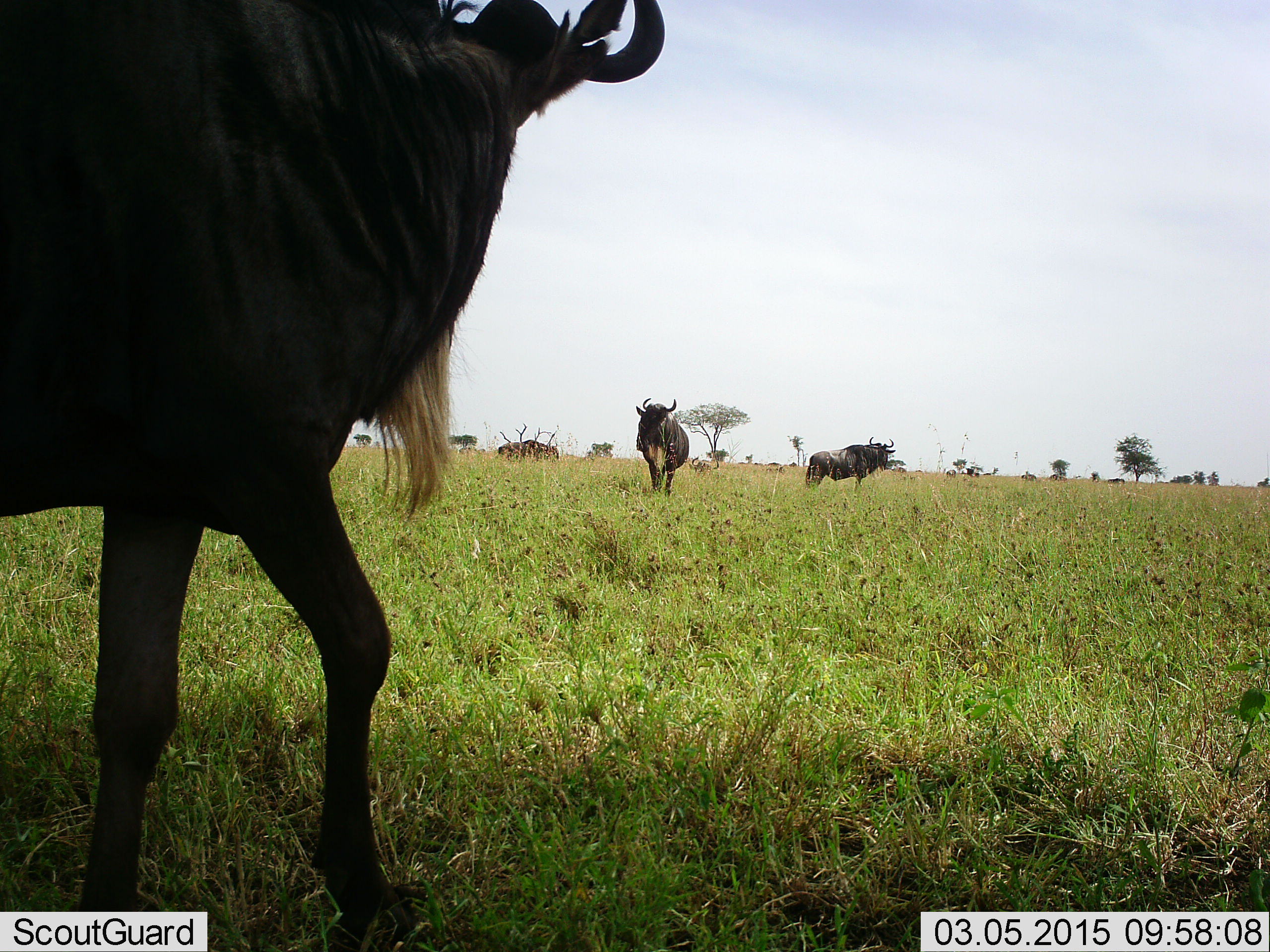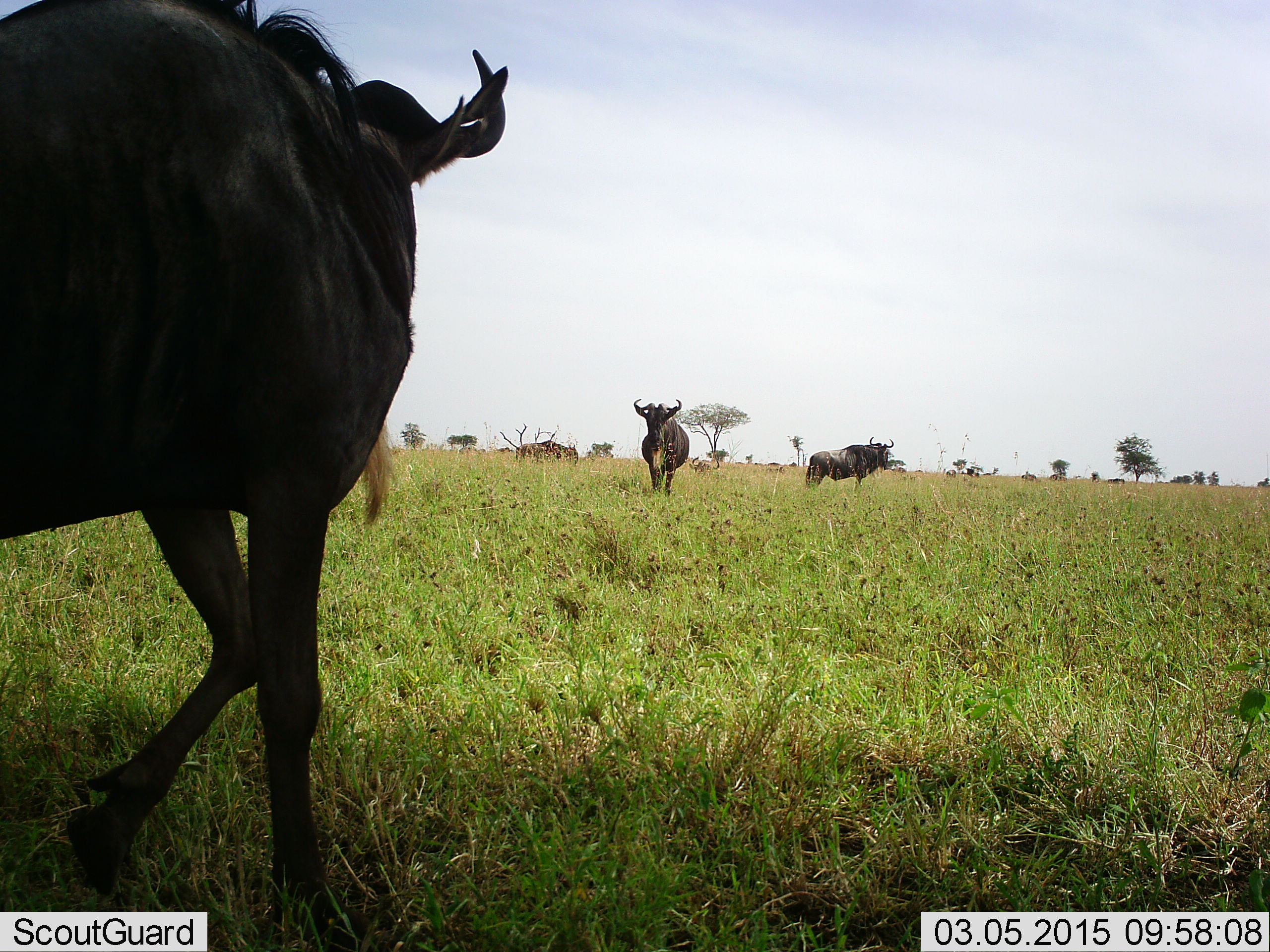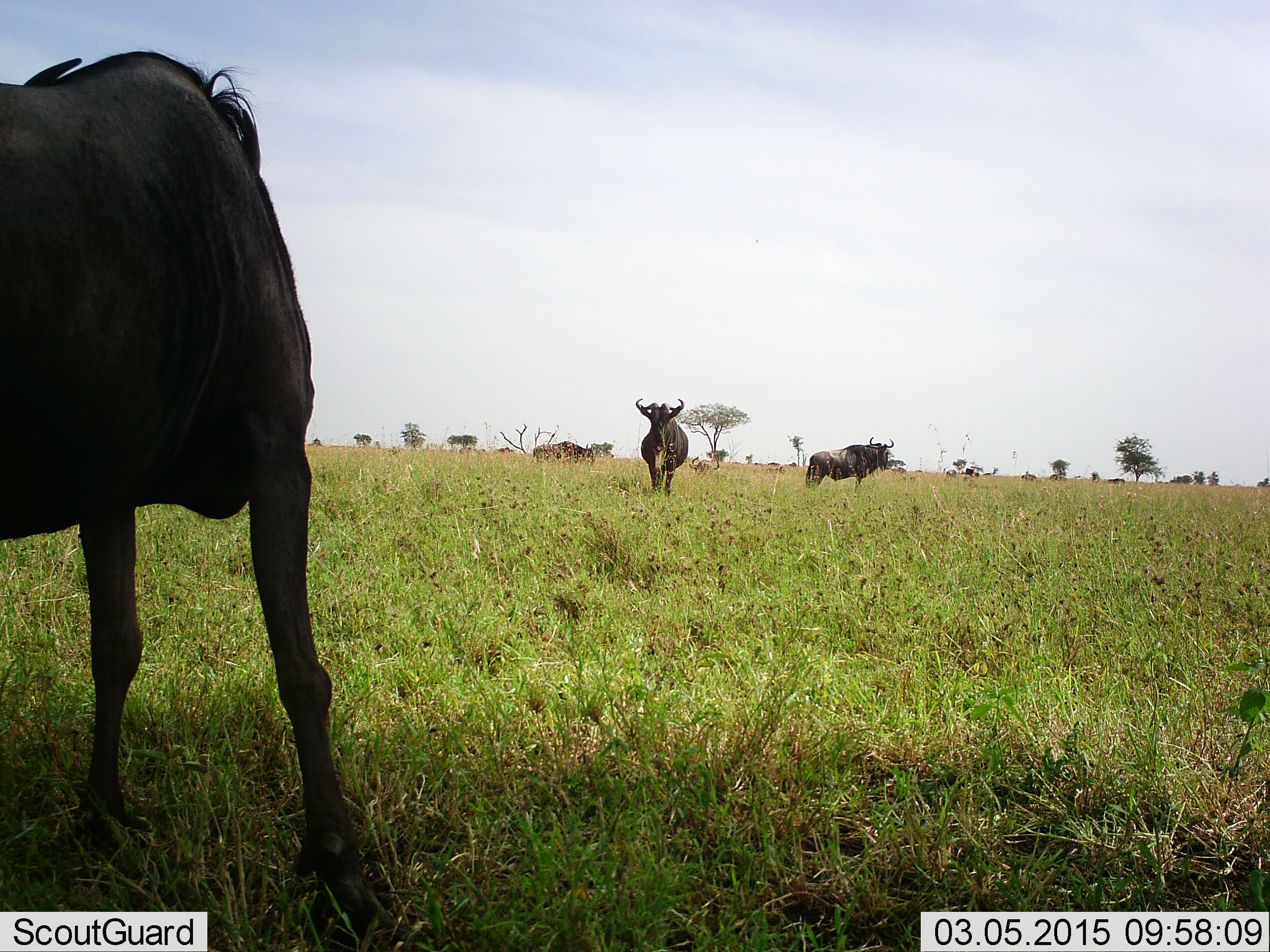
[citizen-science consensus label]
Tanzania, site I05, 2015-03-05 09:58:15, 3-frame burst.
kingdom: Animalia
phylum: Chordata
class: Mammalia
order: Artiodactyla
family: Bovidae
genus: Connochaetes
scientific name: Connochaetes taurinus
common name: blue wildebeest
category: wildebeest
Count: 4.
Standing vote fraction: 60%.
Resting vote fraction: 0%.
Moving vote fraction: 90%.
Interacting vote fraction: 0%.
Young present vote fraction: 0%.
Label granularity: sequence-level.